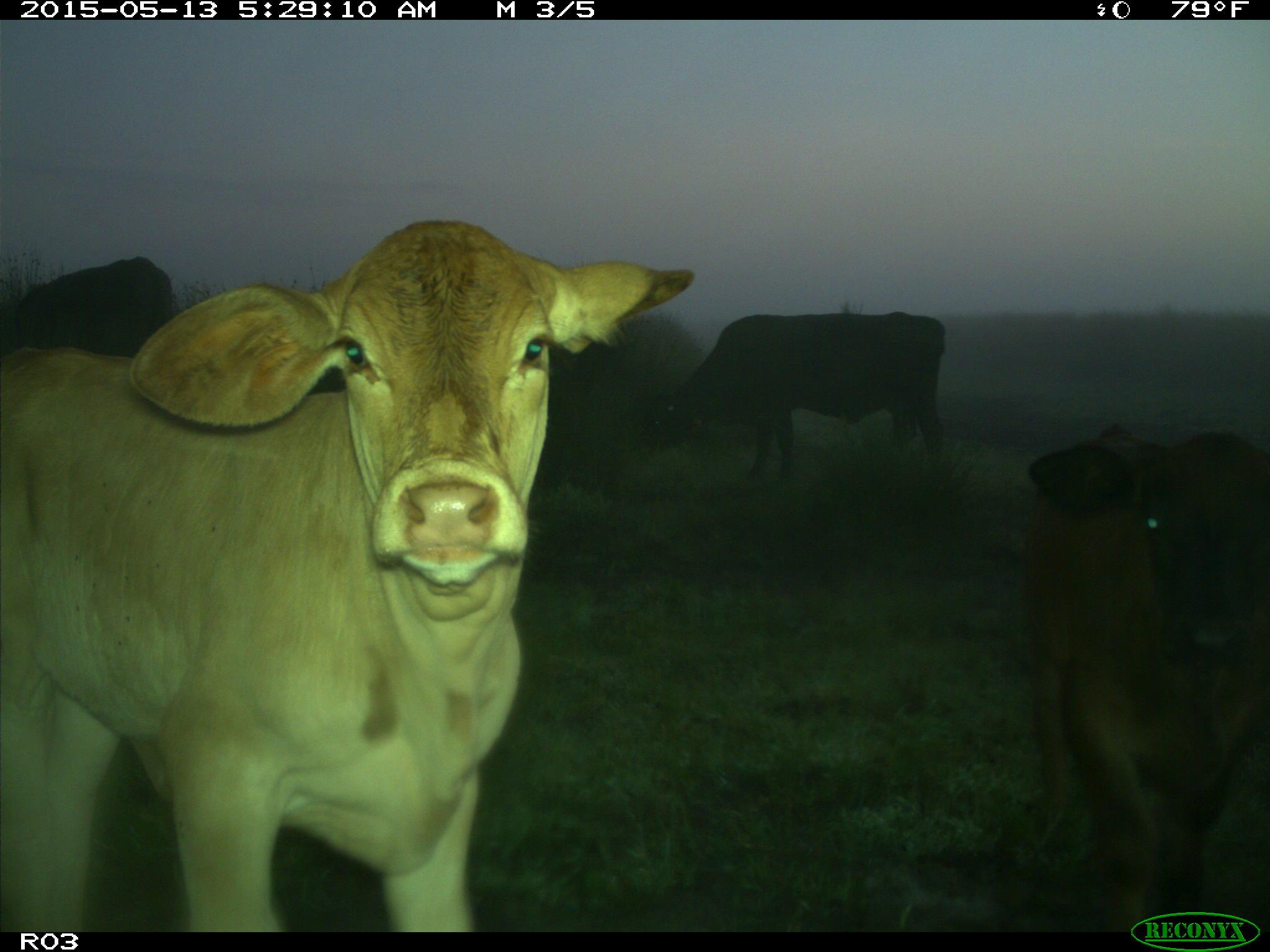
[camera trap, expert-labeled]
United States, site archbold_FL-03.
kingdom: Animalia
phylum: Chordata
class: Mammalia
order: Artiodactyla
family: Bovidae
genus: Bos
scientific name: Bos taurus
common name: domestic cow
Bos taurus (domestic cow).